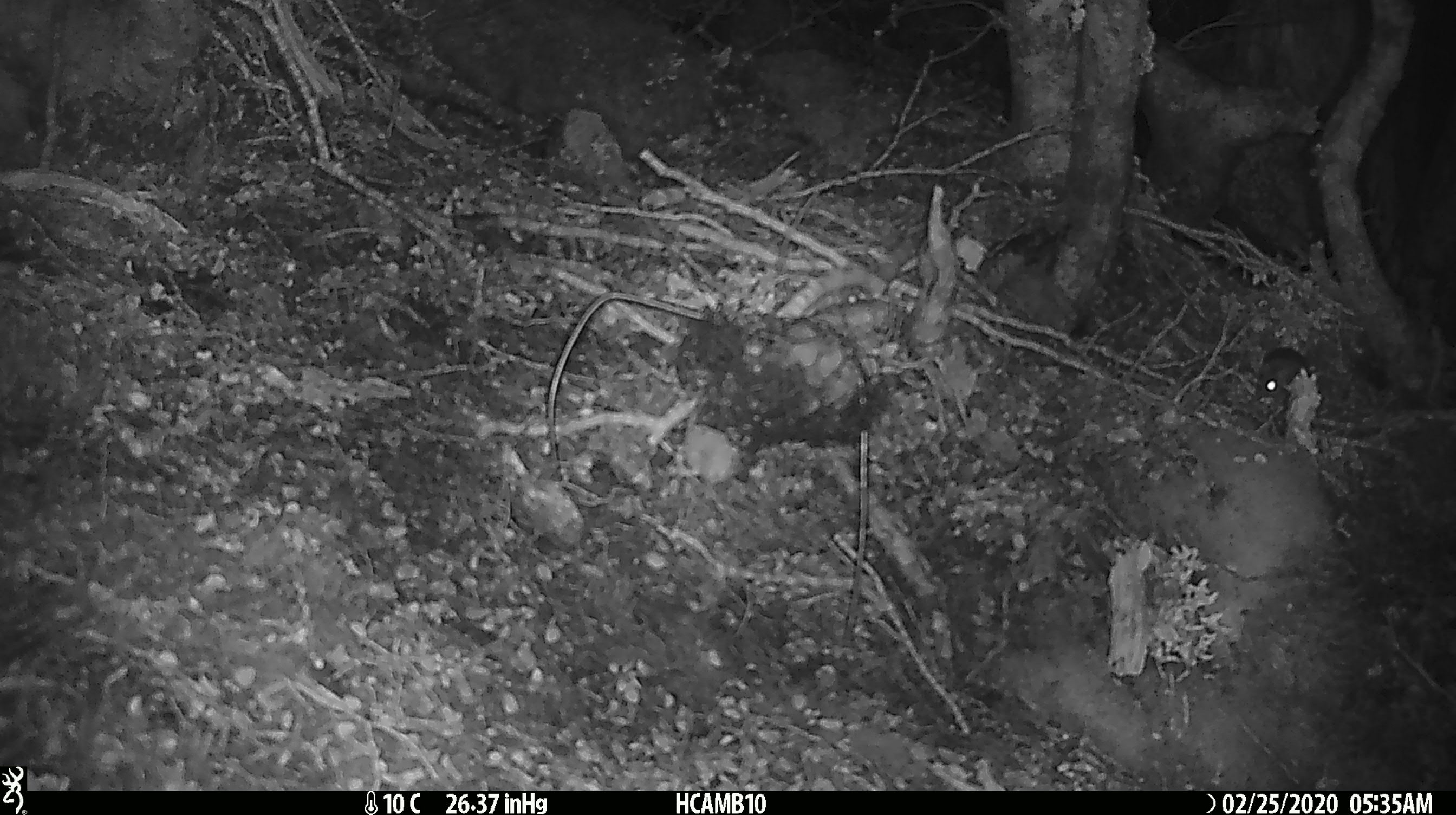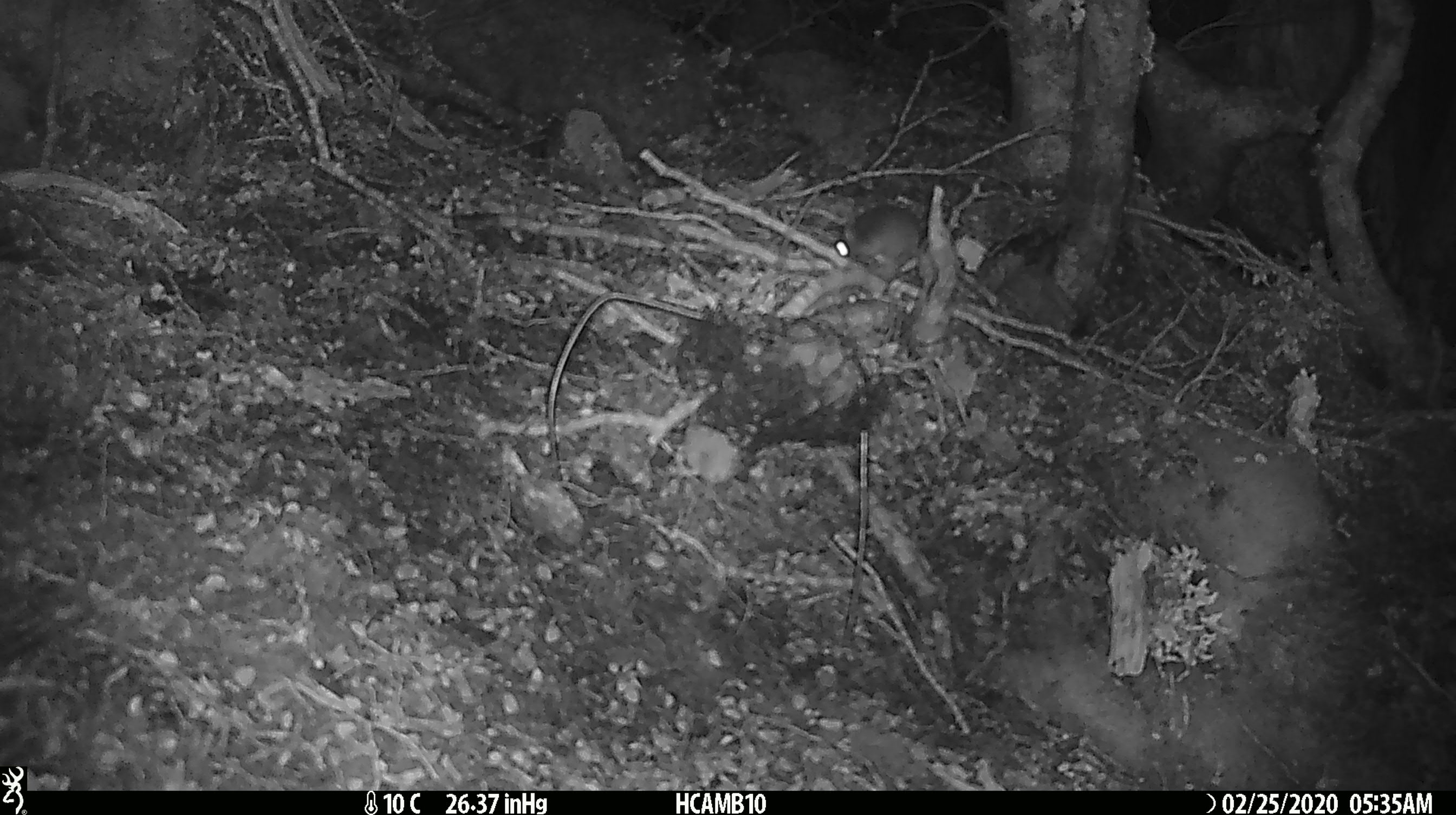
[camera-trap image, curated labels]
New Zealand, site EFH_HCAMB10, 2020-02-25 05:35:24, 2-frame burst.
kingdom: Animalia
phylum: Chordata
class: Mammalia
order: Rodentia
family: Muridae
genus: Mus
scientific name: Mus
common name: mouse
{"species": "mouse (Mus)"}